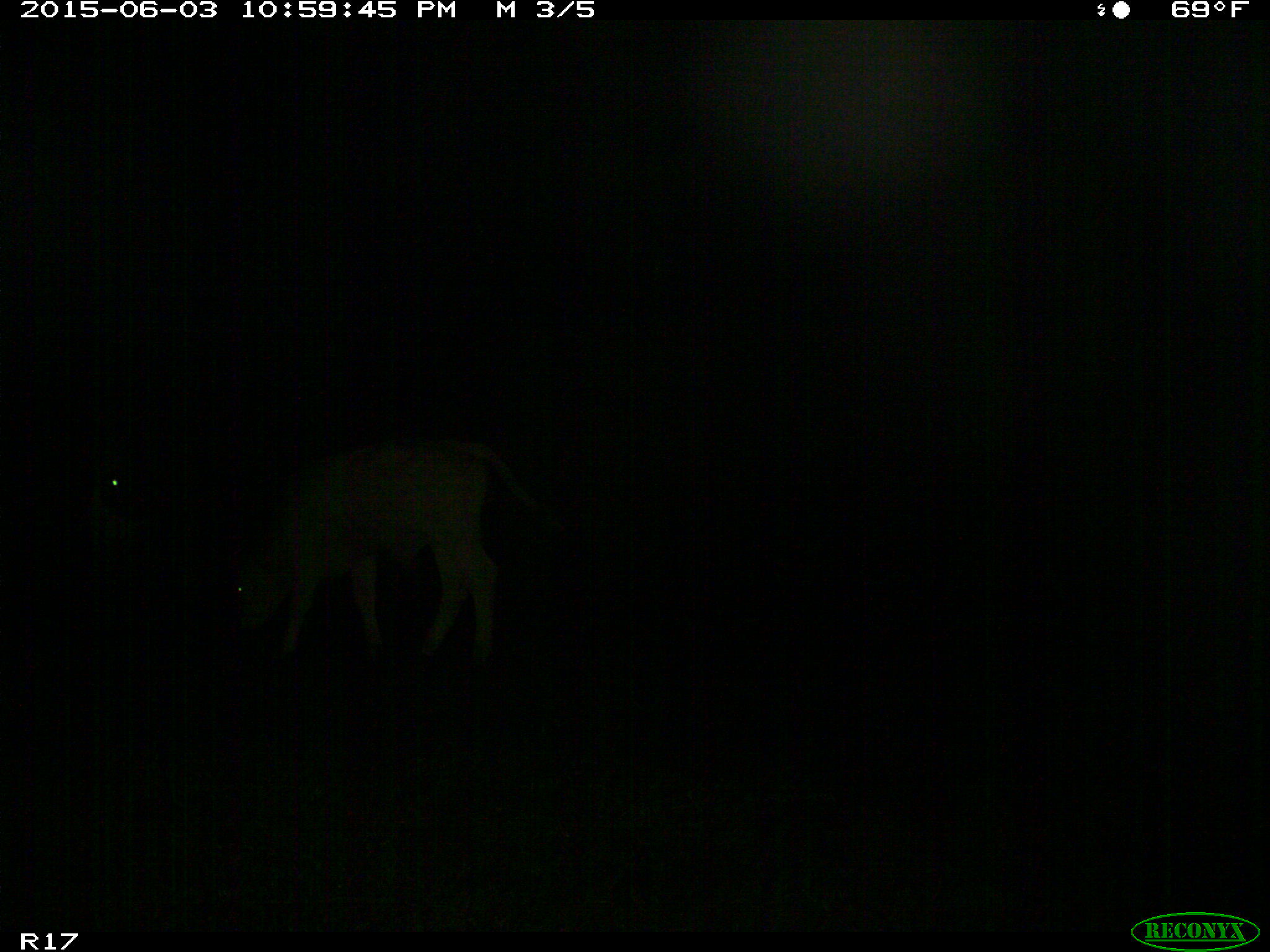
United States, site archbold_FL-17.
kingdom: Animalia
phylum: Chordata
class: Mammalia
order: Artiodactyla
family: Bovidae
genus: Bos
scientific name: Bos taurus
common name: domestic cow